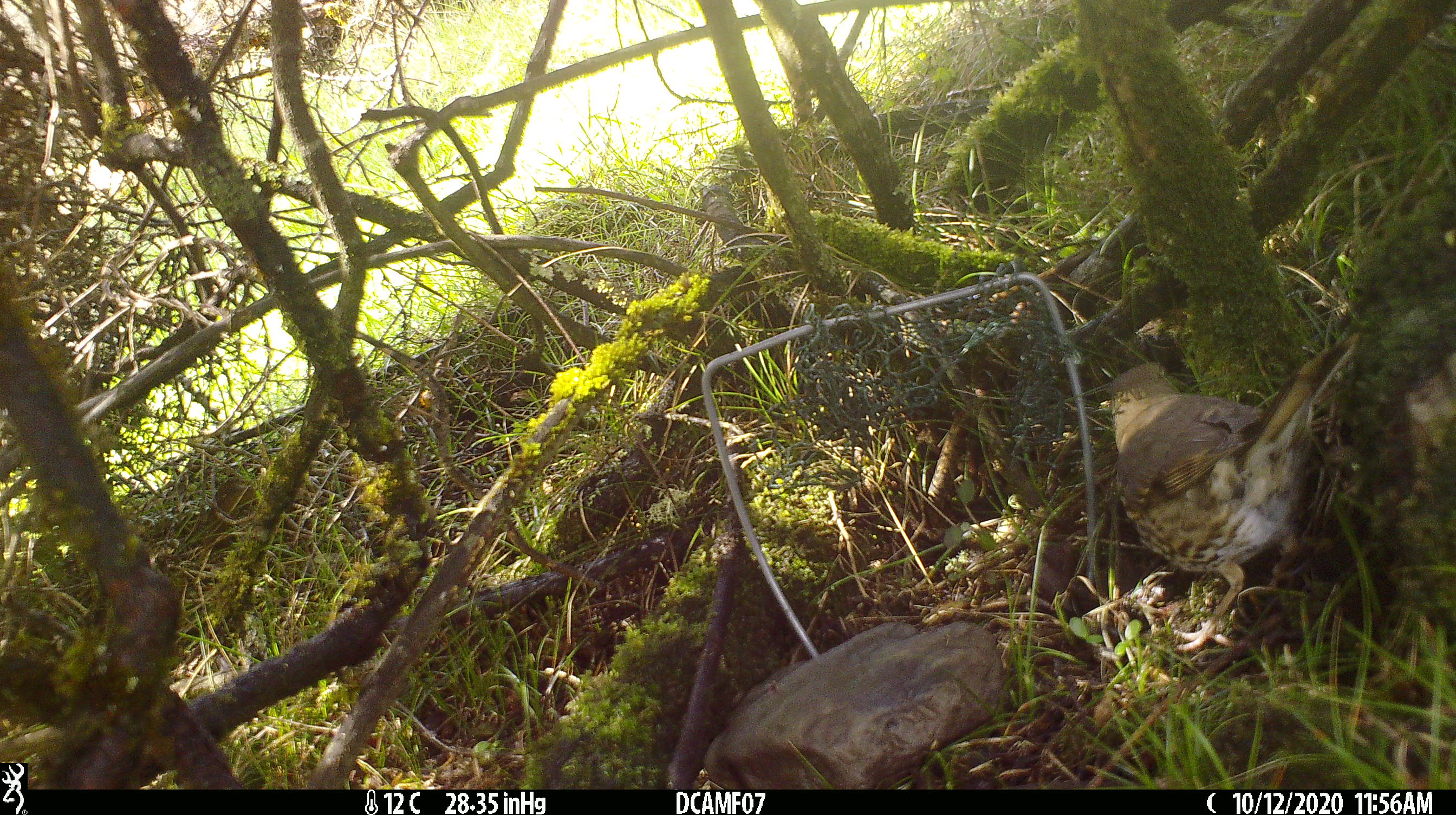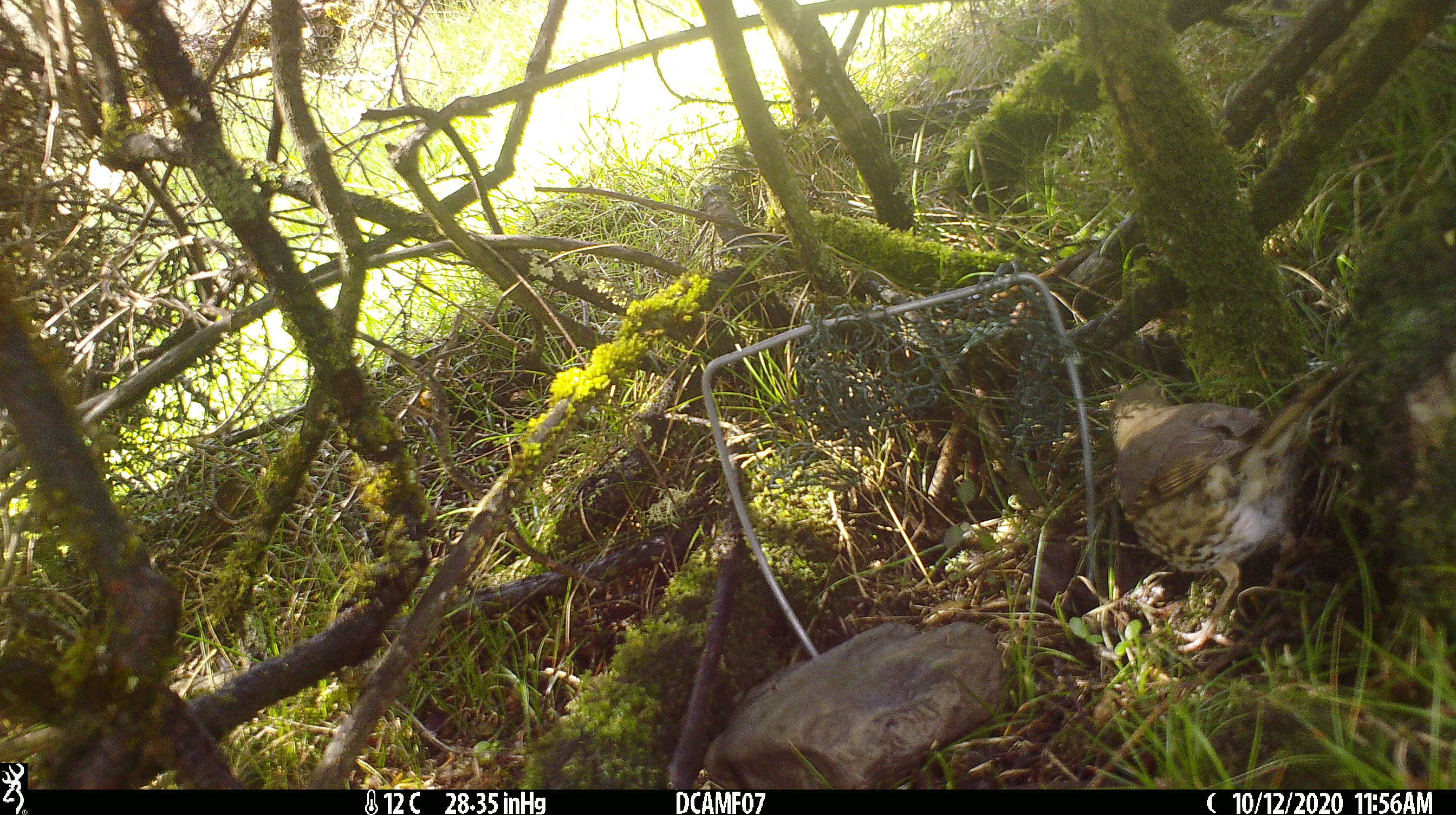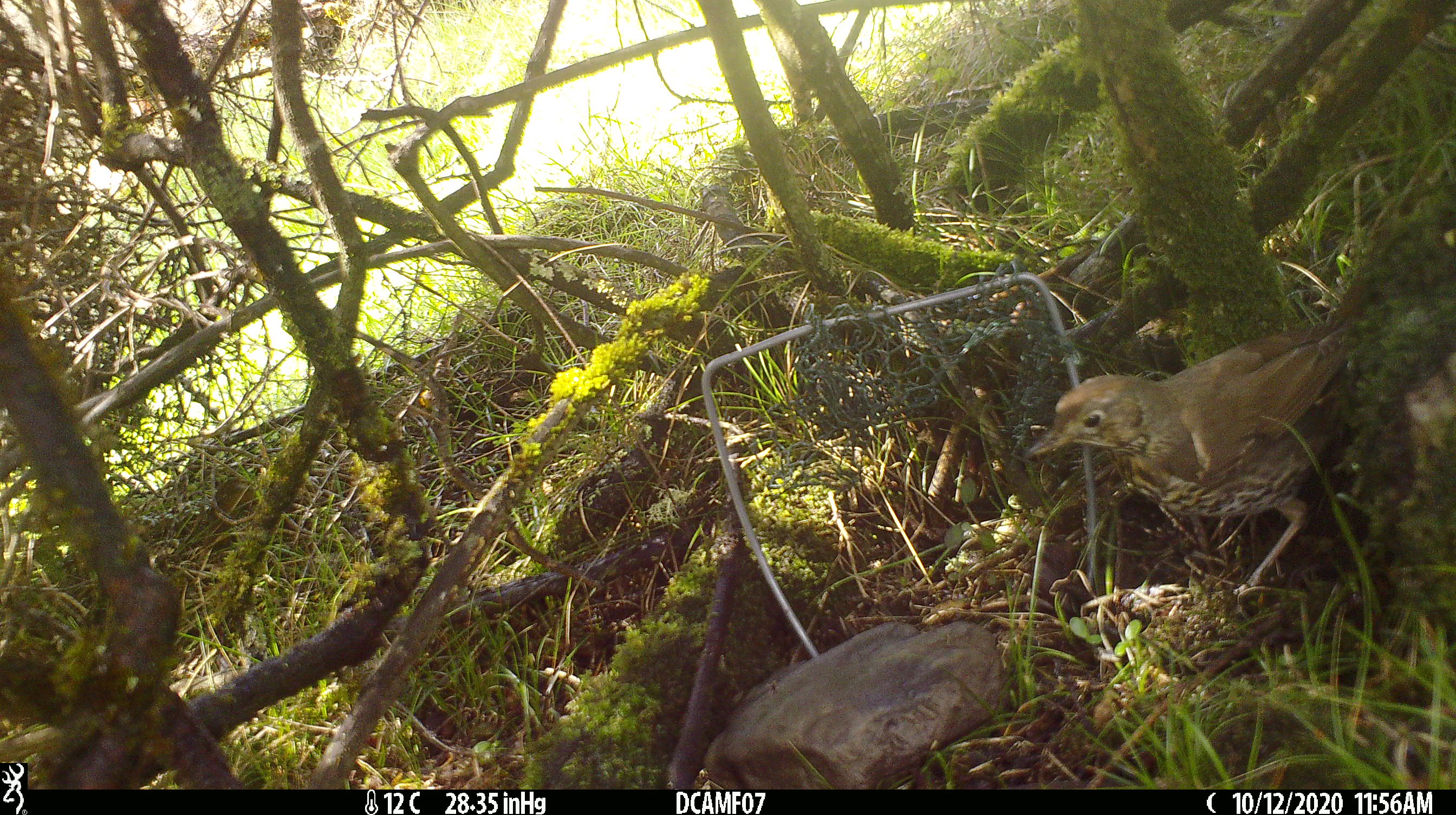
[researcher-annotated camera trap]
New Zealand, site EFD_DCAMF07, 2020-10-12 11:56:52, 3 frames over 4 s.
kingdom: Animalia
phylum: Chordata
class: Aves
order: Passeriformes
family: Turdidae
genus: Turdus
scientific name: Turdus philomelos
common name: song thrush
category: thrush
Thrush (song thrush) (Turdus philomelos).